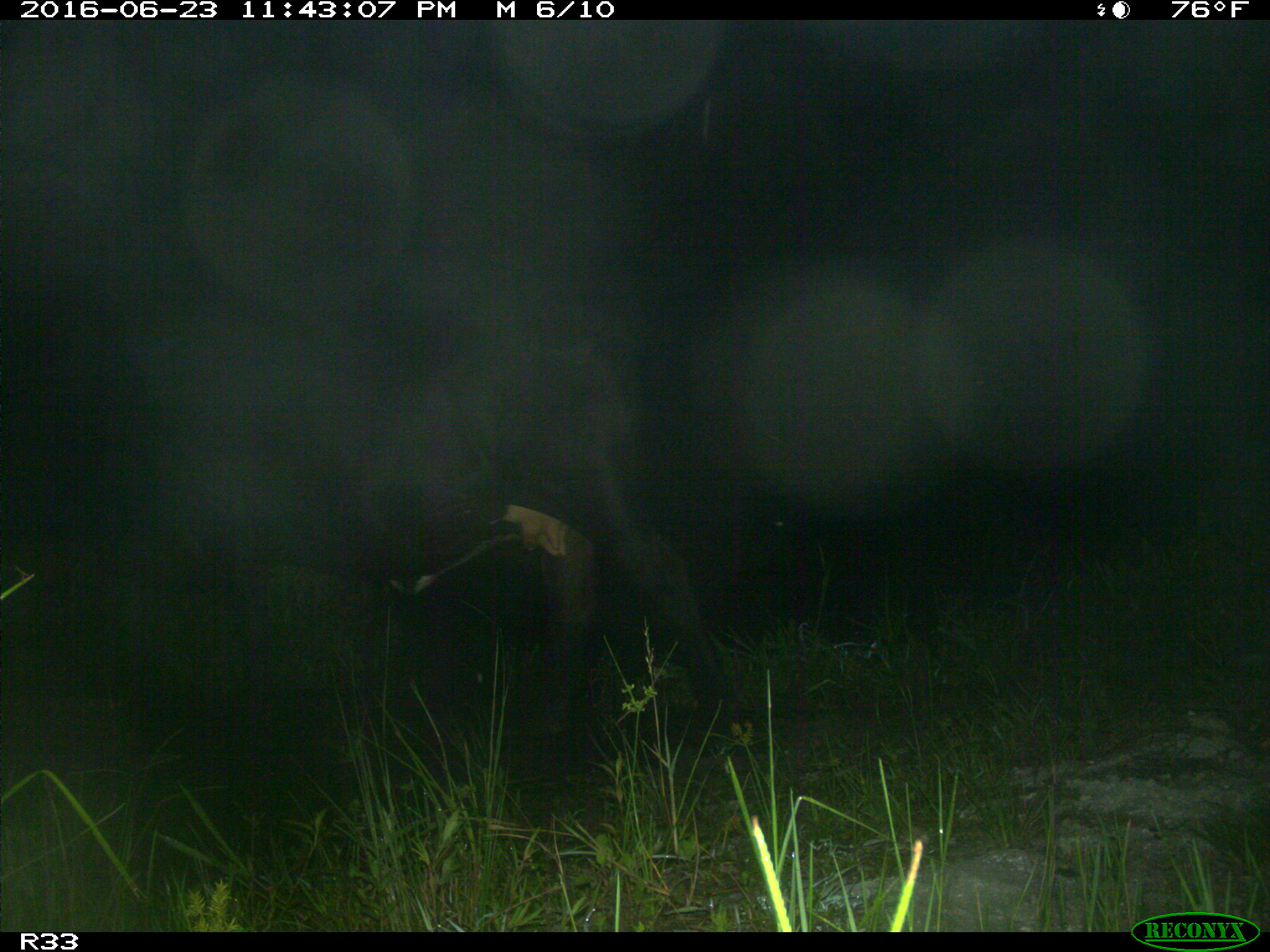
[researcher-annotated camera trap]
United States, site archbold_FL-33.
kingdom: Animalia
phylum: Chordata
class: Mammalia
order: Artiodactyla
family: Bovidae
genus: Bos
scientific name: Bos taurus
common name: domestic cow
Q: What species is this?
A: Bos taurus (domestic cow).